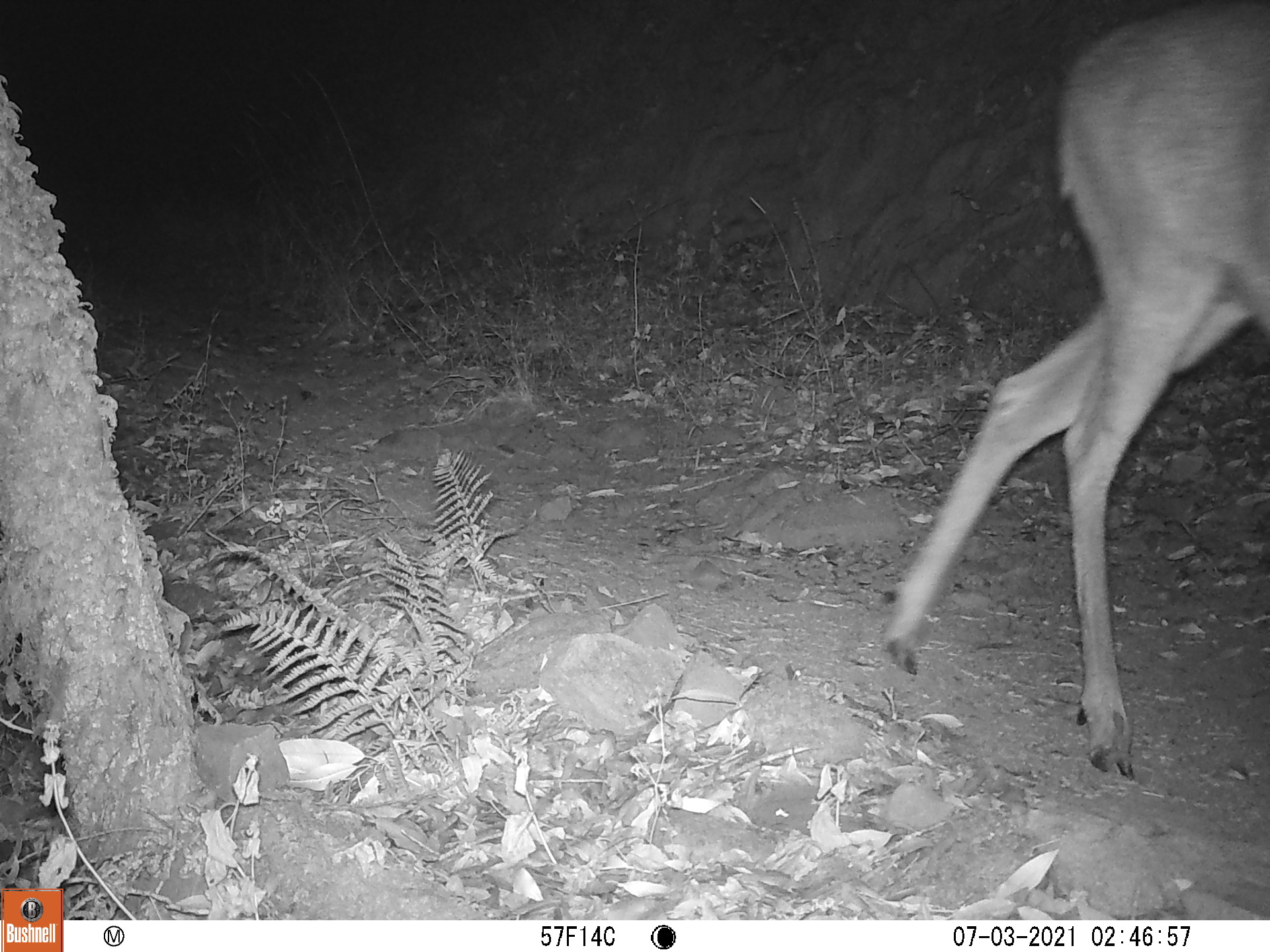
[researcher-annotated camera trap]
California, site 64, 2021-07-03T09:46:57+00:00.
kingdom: Animalia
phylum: Chordata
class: Mammalia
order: Artiodactyla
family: Cervidae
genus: Odocoileus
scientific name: Odocoileus hemionus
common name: mule deer